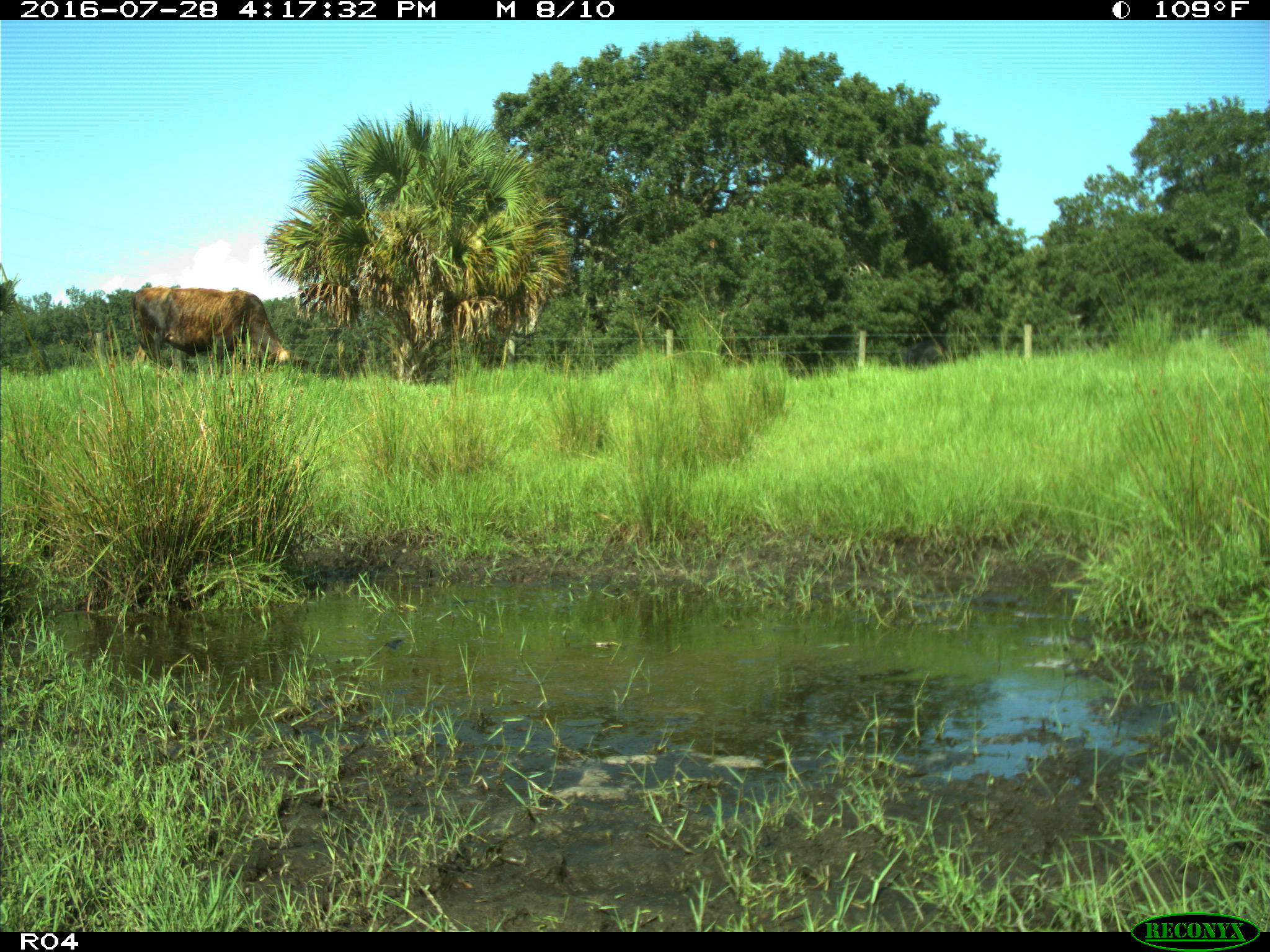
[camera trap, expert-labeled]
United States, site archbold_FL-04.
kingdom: Animalia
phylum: Chordata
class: Mammalia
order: Artiodactyla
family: Bovidae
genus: Bos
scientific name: Bos taurus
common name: domestic cow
Bos taurus (domestic cow).